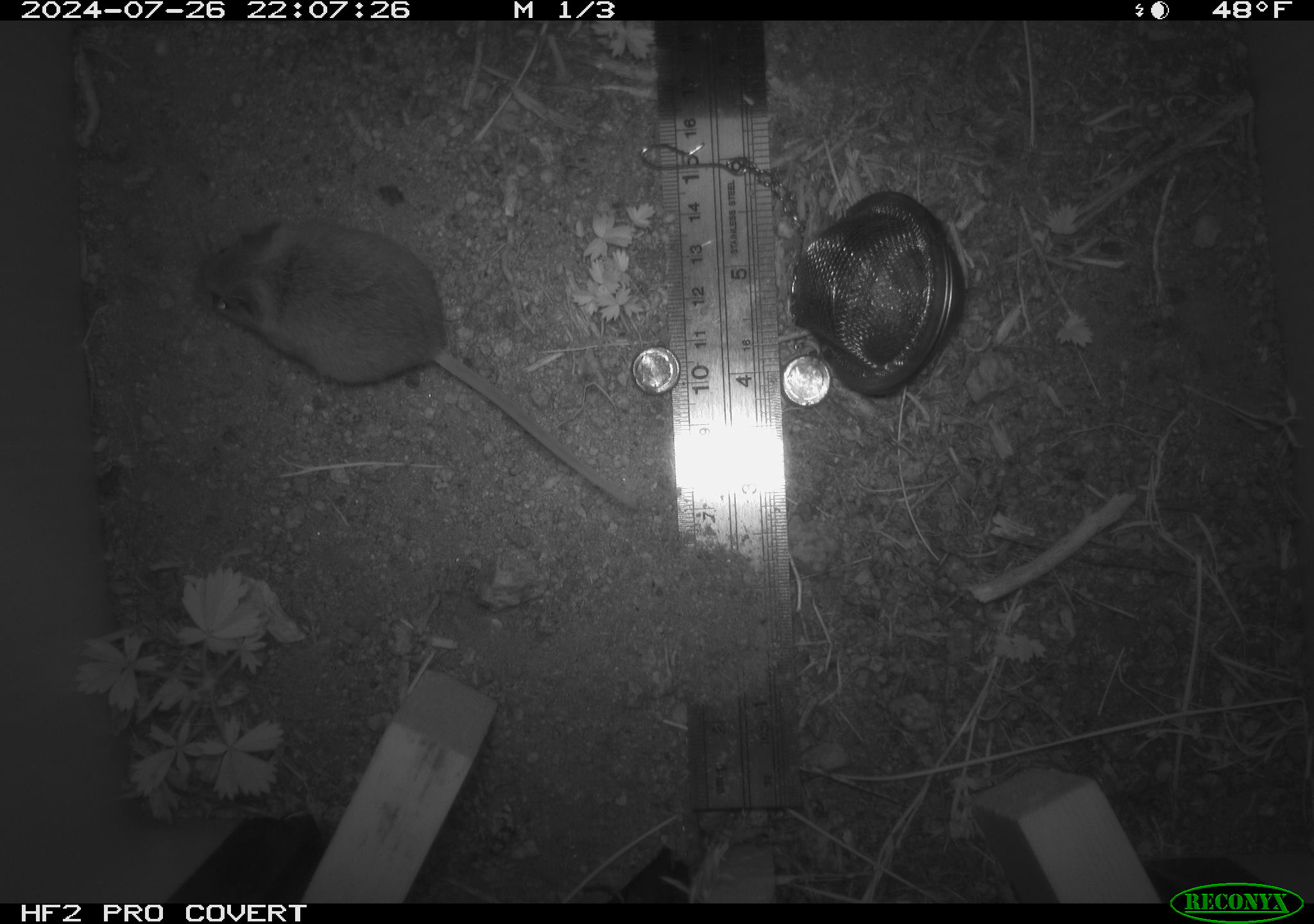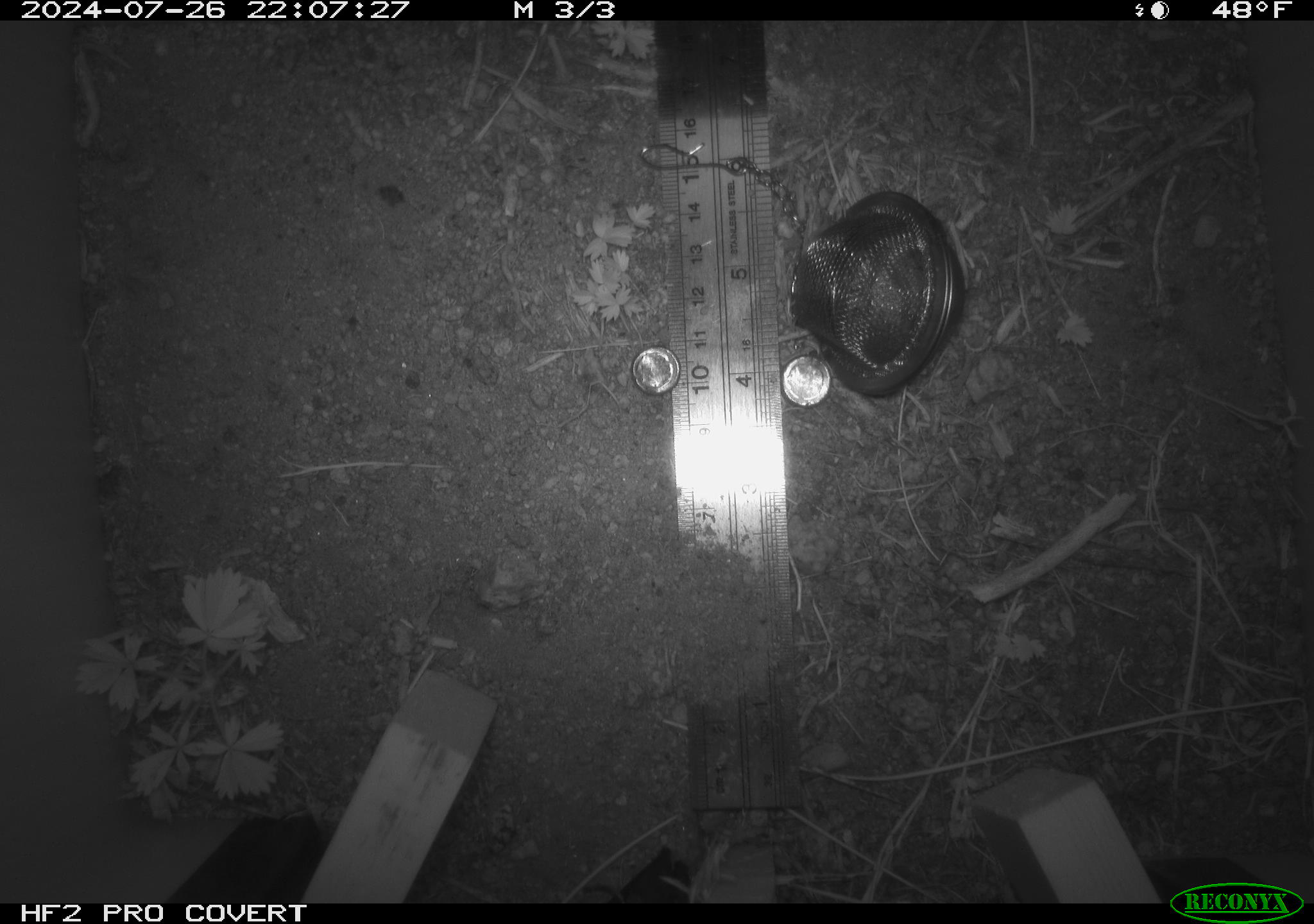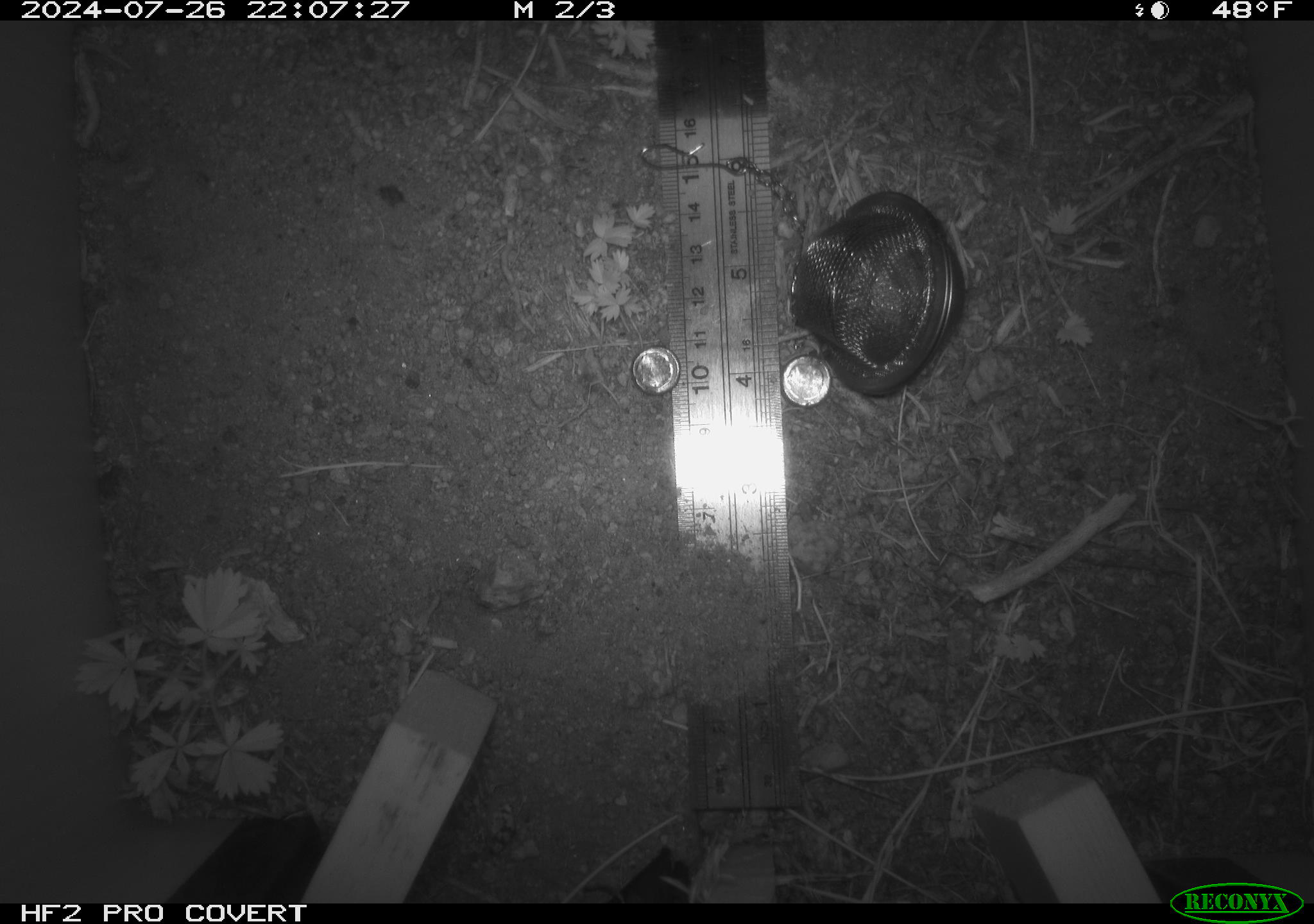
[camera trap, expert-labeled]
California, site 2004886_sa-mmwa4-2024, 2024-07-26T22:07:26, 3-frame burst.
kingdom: Animalia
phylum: Chordata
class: Mammalia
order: Rodentia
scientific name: Rodentia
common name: mouse species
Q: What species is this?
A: Mouse species (Rodentia).